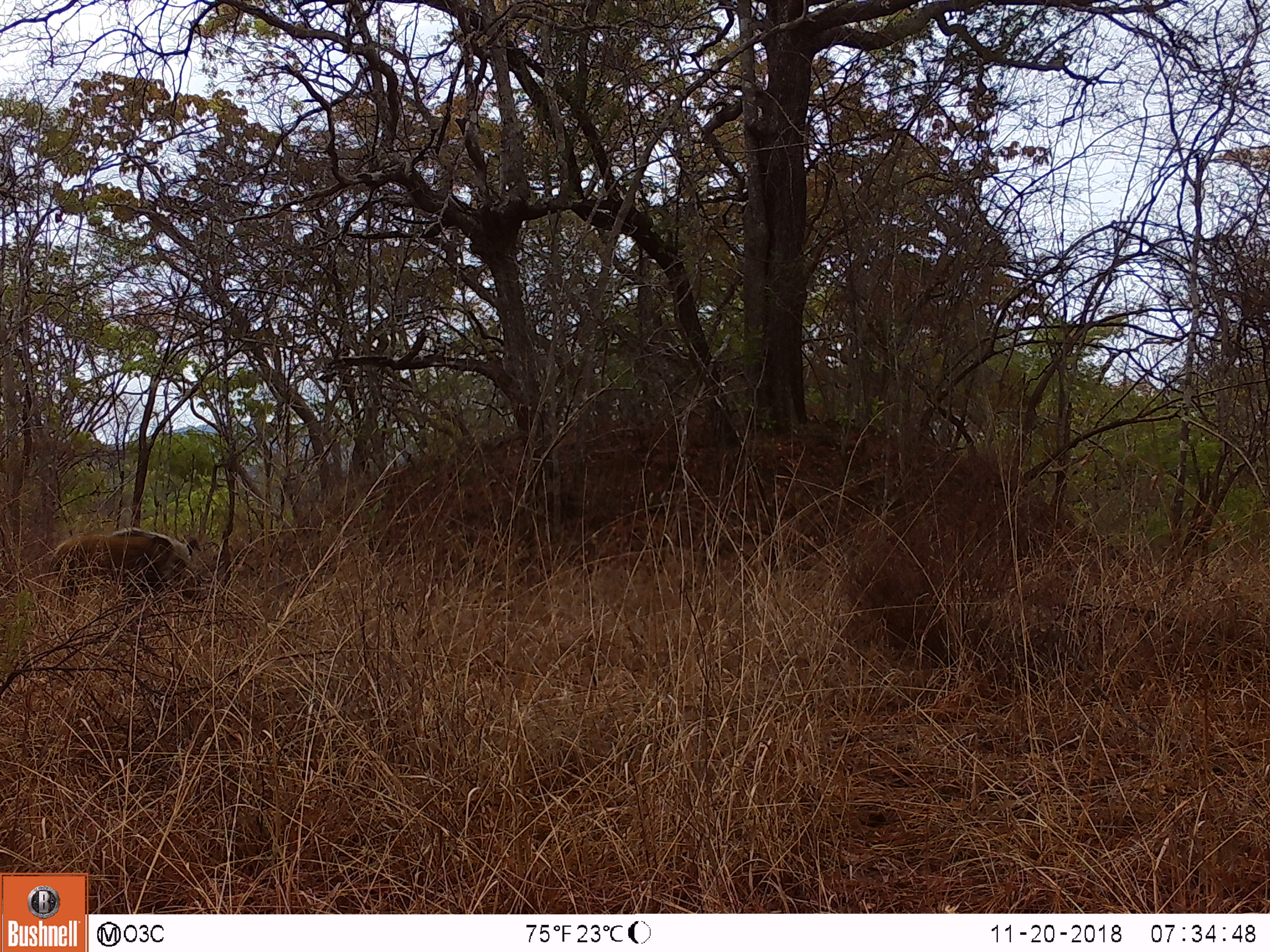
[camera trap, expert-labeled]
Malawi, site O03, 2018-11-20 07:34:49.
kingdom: Animalia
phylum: Chordata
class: Mammalia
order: Artiodactyla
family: Suidae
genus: Potamochoerus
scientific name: Potamochoerus larvatus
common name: bushpig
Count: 1.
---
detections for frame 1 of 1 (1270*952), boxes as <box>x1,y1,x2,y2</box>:
bushpig: <box>39,521,212,617</box>